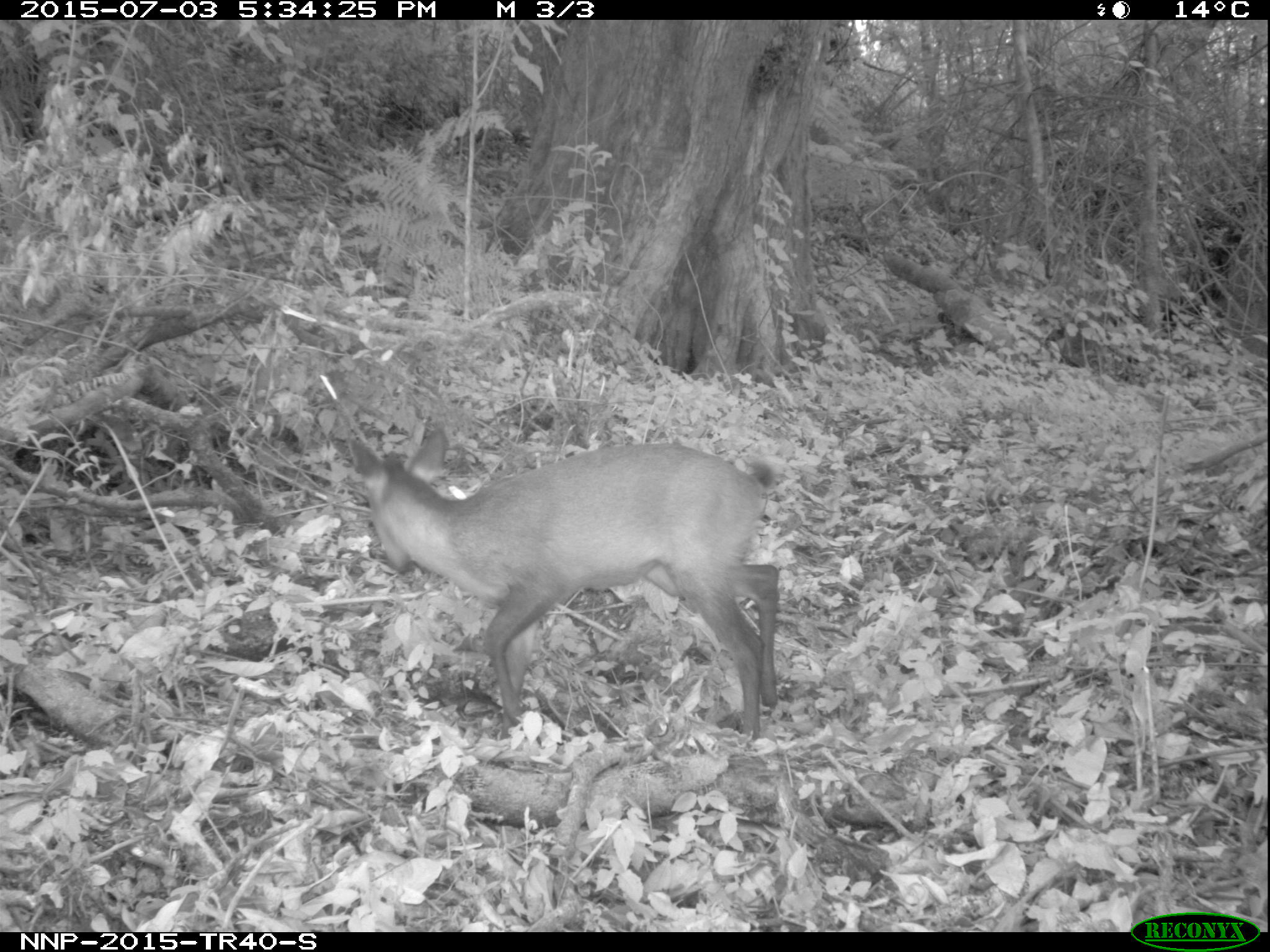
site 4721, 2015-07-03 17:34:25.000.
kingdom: Animalia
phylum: Chordata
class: Mammalia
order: Artiodactyla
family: Bovidae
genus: Cephalophus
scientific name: Cephalophus nigrifrons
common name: black-fronted duiker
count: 1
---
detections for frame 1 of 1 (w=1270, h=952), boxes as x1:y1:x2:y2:
cephalophus nigrifrons: 348:428:782:743